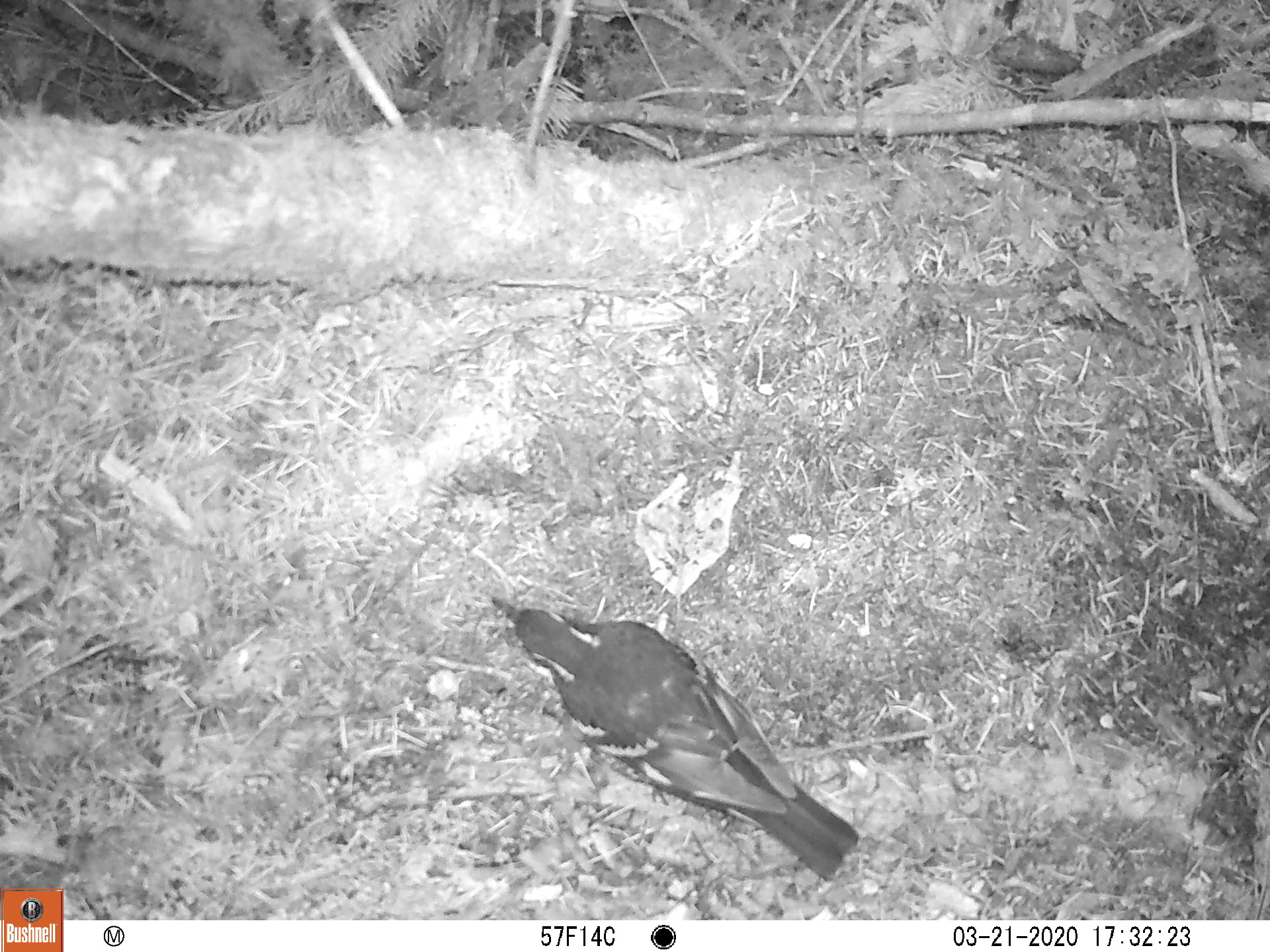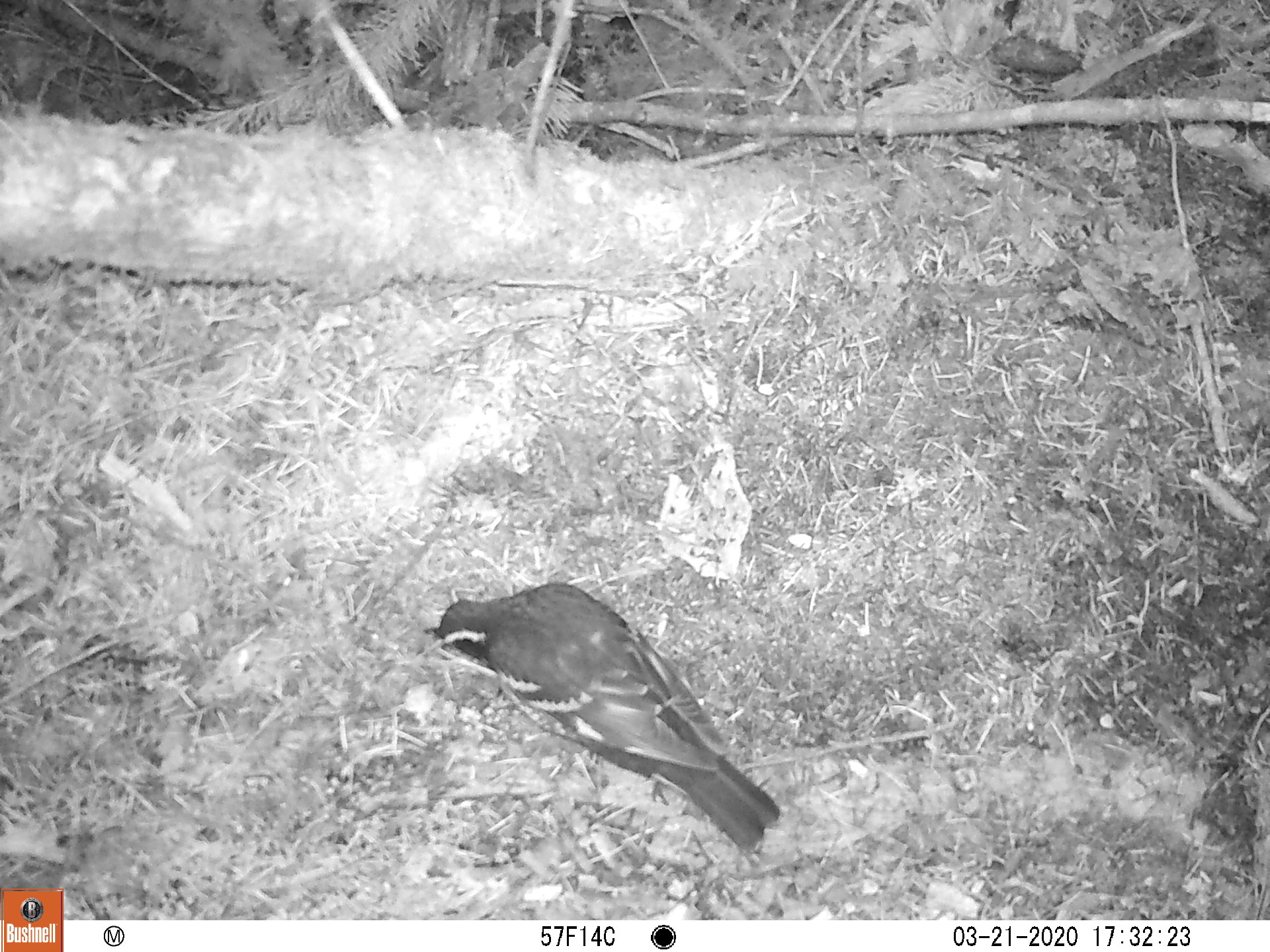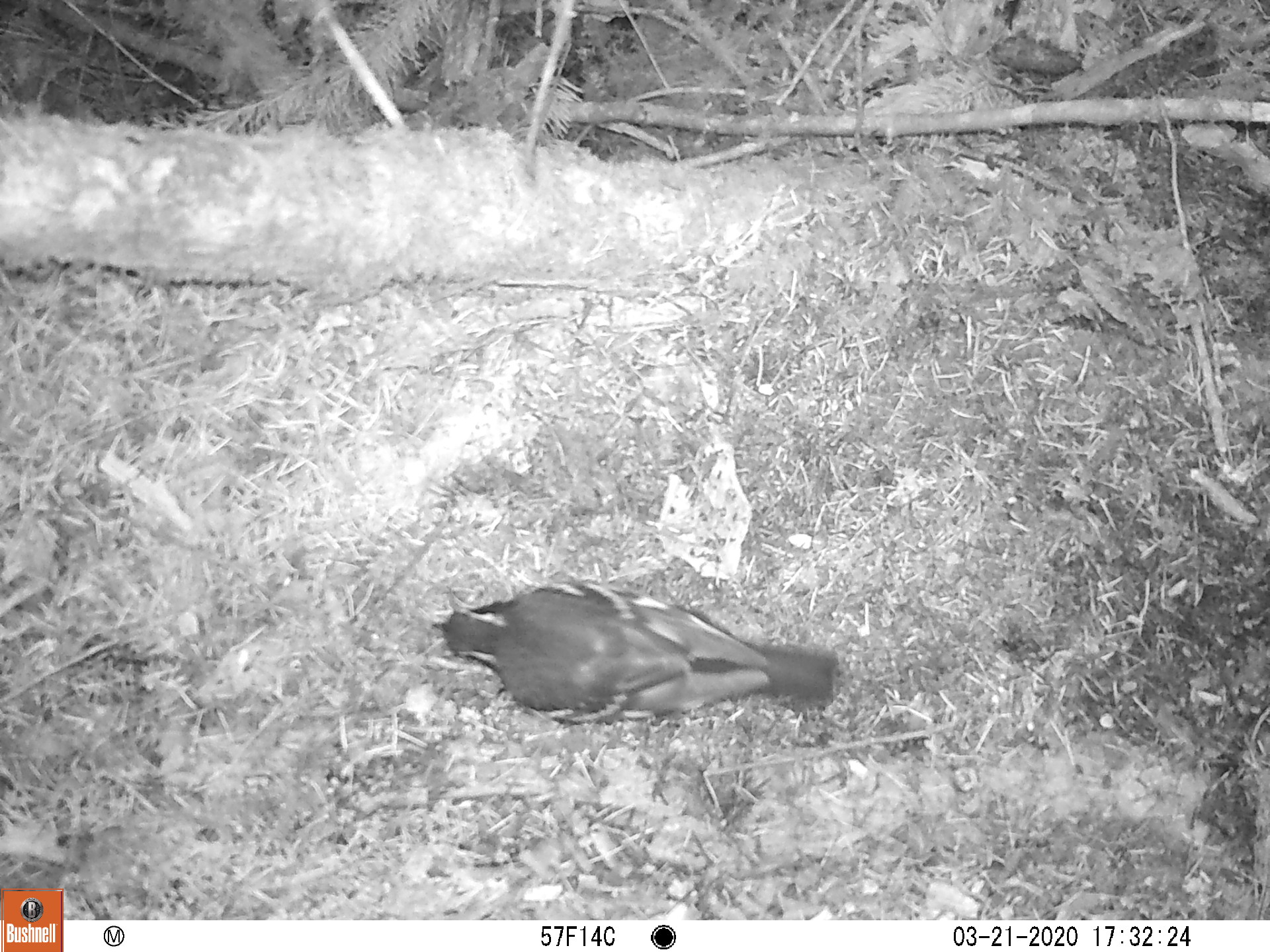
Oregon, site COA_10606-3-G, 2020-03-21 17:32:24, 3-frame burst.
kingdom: Animalia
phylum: Chordata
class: Aves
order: Passeriformes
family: Turdidae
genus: Ixoreus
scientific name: Ixoreus naevius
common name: varied thrush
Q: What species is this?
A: Varied thrush (Ixoreus naevius).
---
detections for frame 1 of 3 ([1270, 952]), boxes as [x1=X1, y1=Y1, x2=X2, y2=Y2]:
varied thrush: [x1=487, y1=596, x2=858, y2=874]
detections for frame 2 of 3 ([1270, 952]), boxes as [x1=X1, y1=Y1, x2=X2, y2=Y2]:
varied thrush: [x1=423, y1=580, x2=779, y2=846]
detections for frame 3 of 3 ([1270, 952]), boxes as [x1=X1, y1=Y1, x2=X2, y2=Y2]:
varied thrush: [x1=428, y1=586, x2=838, y2=721]